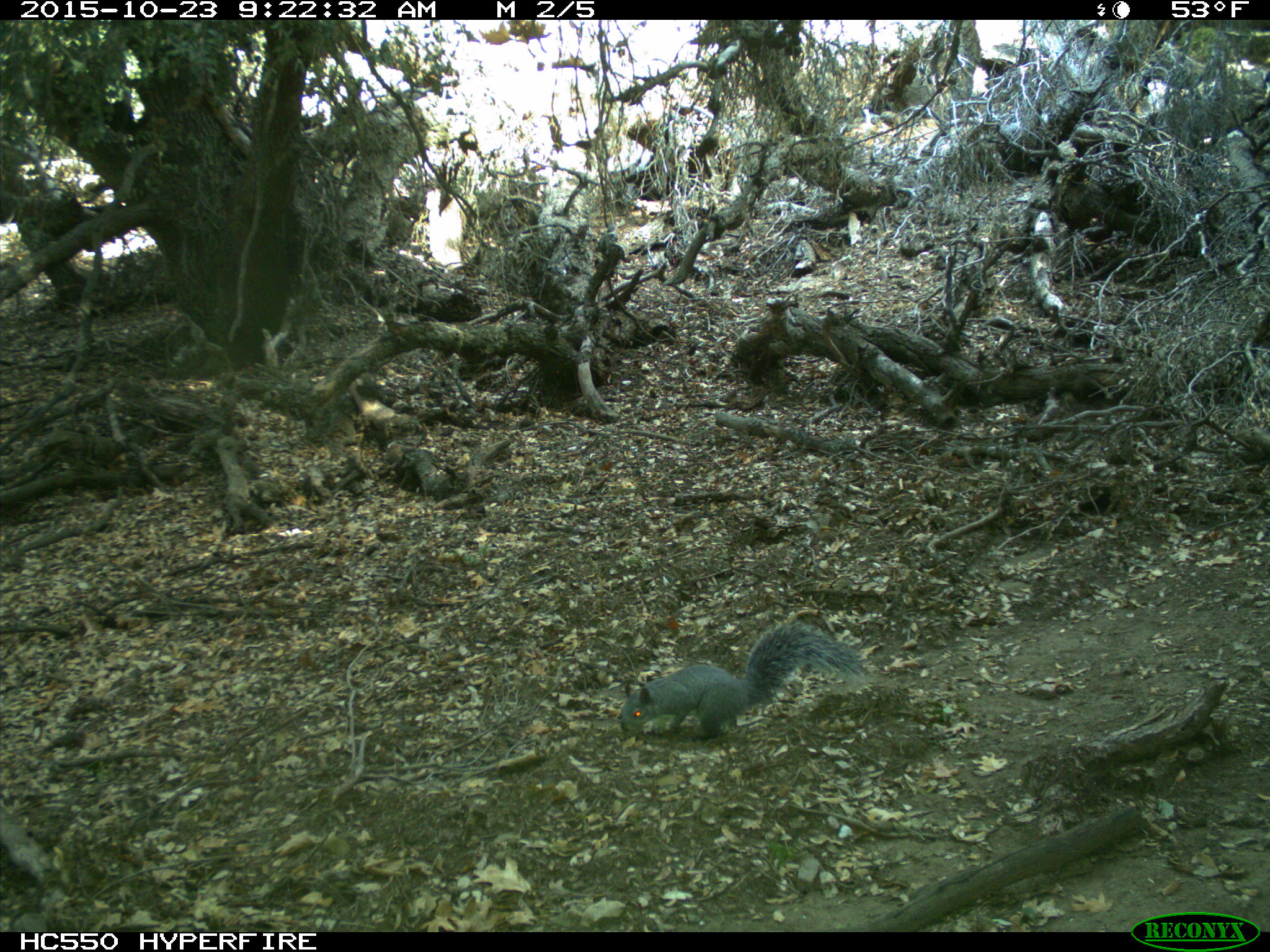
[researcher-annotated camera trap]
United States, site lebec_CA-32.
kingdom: Animalia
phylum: Chordata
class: Mammalia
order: Rodentia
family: Sciuridae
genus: Sciurus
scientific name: Sciurus carolinensis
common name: eastern gray squirrel